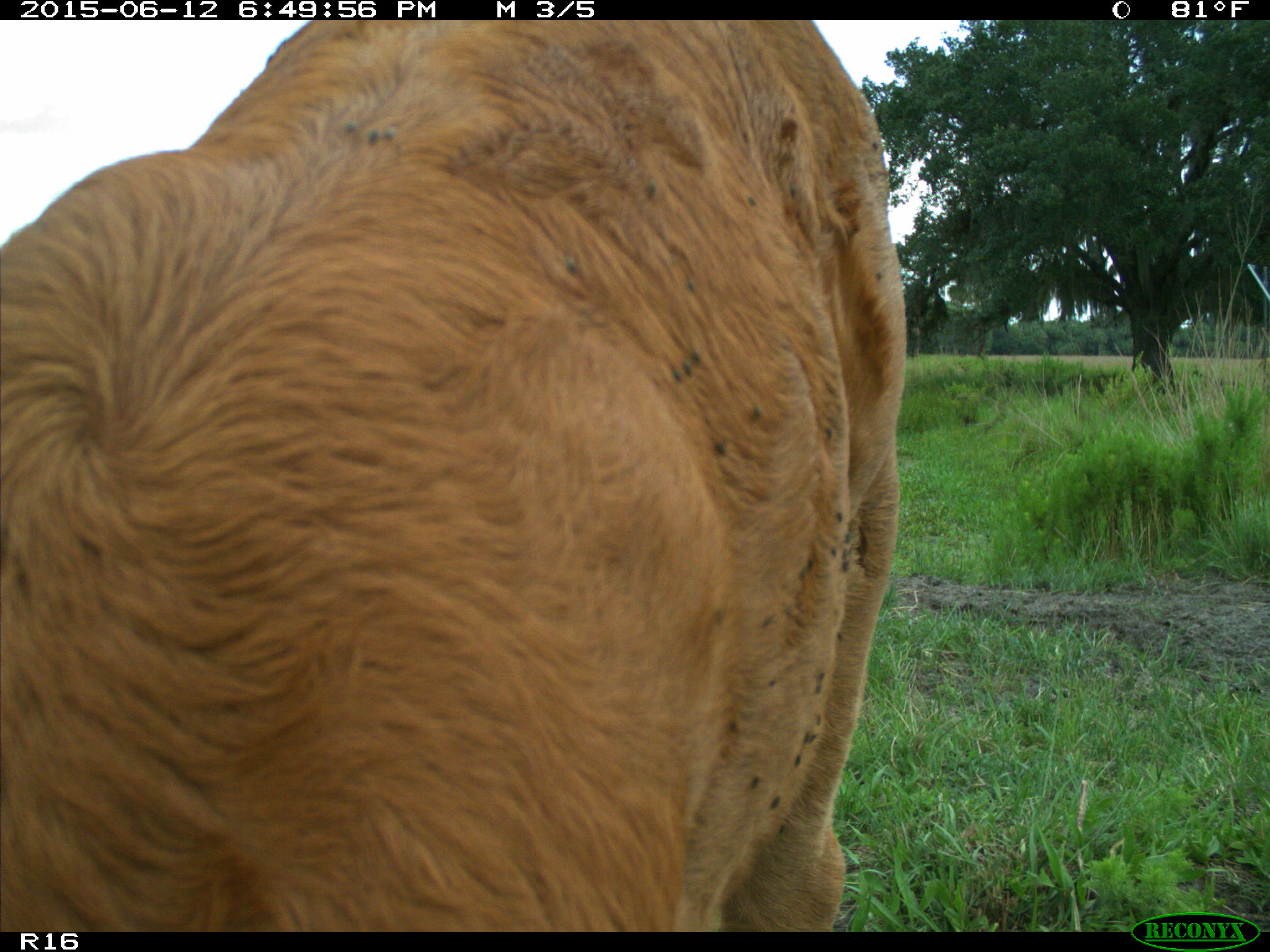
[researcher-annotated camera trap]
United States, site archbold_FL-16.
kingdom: Animalia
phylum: Chordata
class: Mammalia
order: Artiodactyla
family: Bovidae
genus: Bos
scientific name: Bos taurus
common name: domestic cow